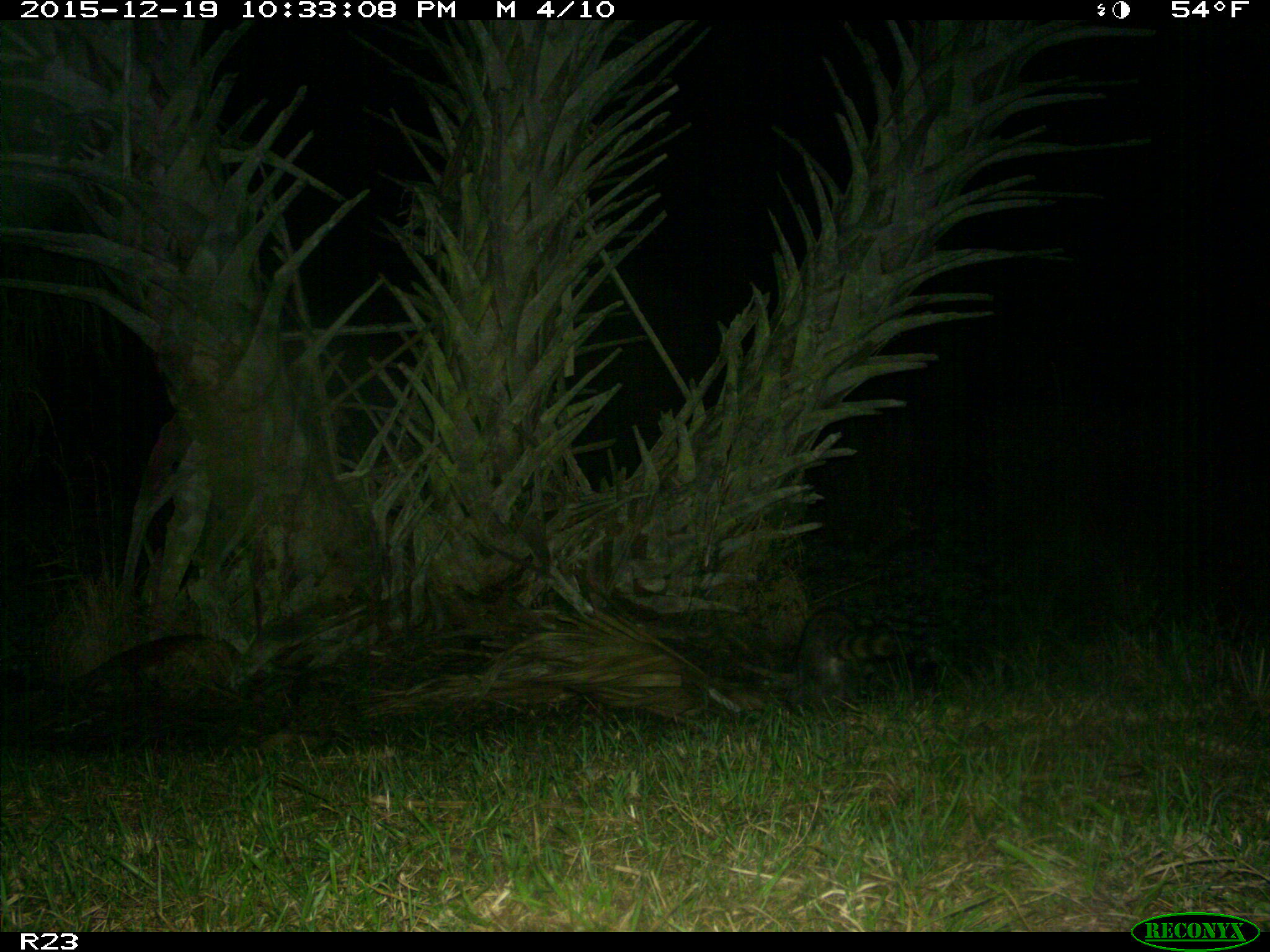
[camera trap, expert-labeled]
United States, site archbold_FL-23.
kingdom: Animalia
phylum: Chordata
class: Mammalia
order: Carnivora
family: Procyonidae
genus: Procyon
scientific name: Procyon lotor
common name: common raccoon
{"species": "Procyon lotor (common raccoon)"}